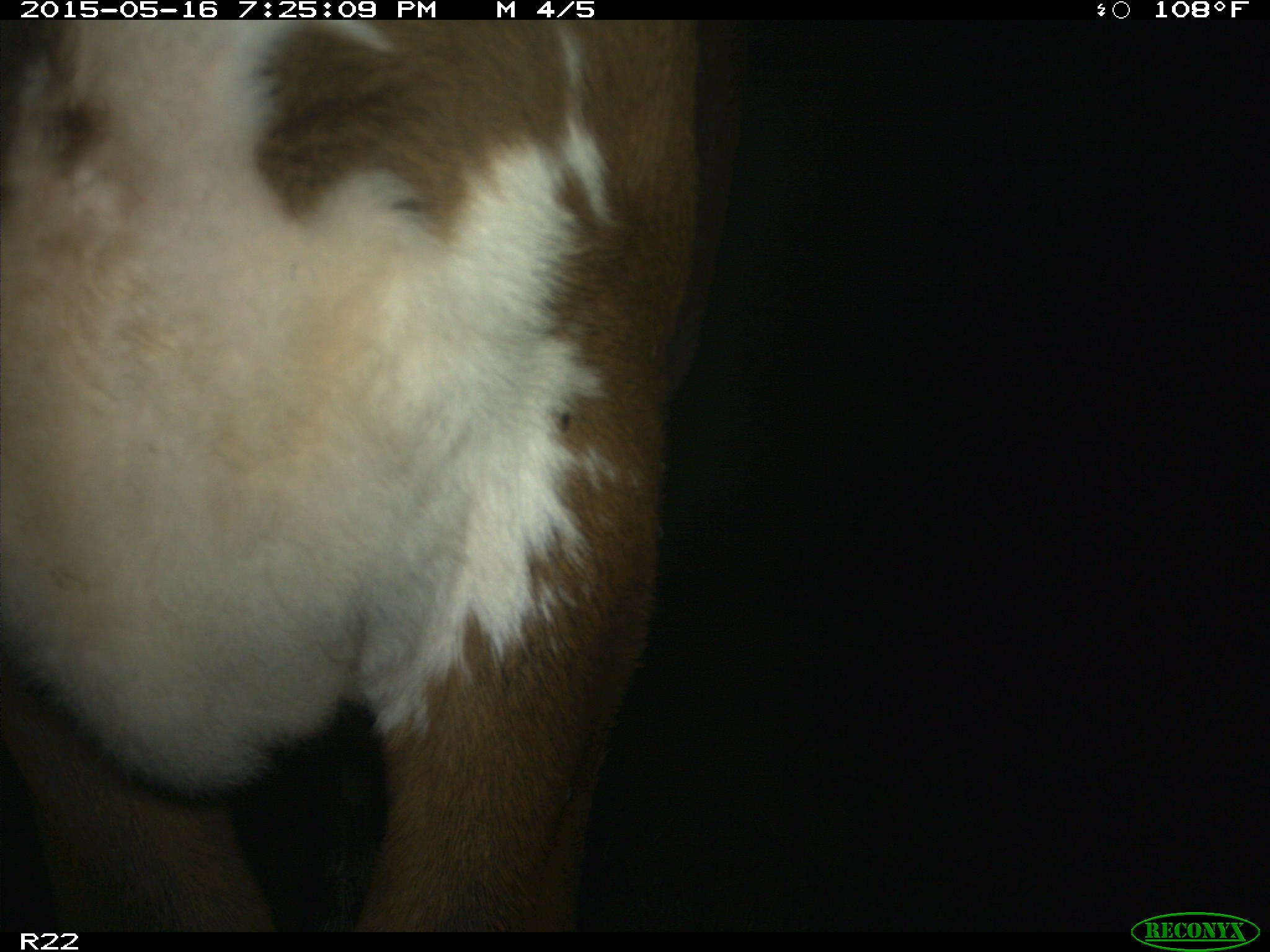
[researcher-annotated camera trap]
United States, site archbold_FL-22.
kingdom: Animalia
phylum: Chordata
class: Mammalia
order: Artiodactyla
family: Bovidae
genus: Bos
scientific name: Bos taurus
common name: domestic cow